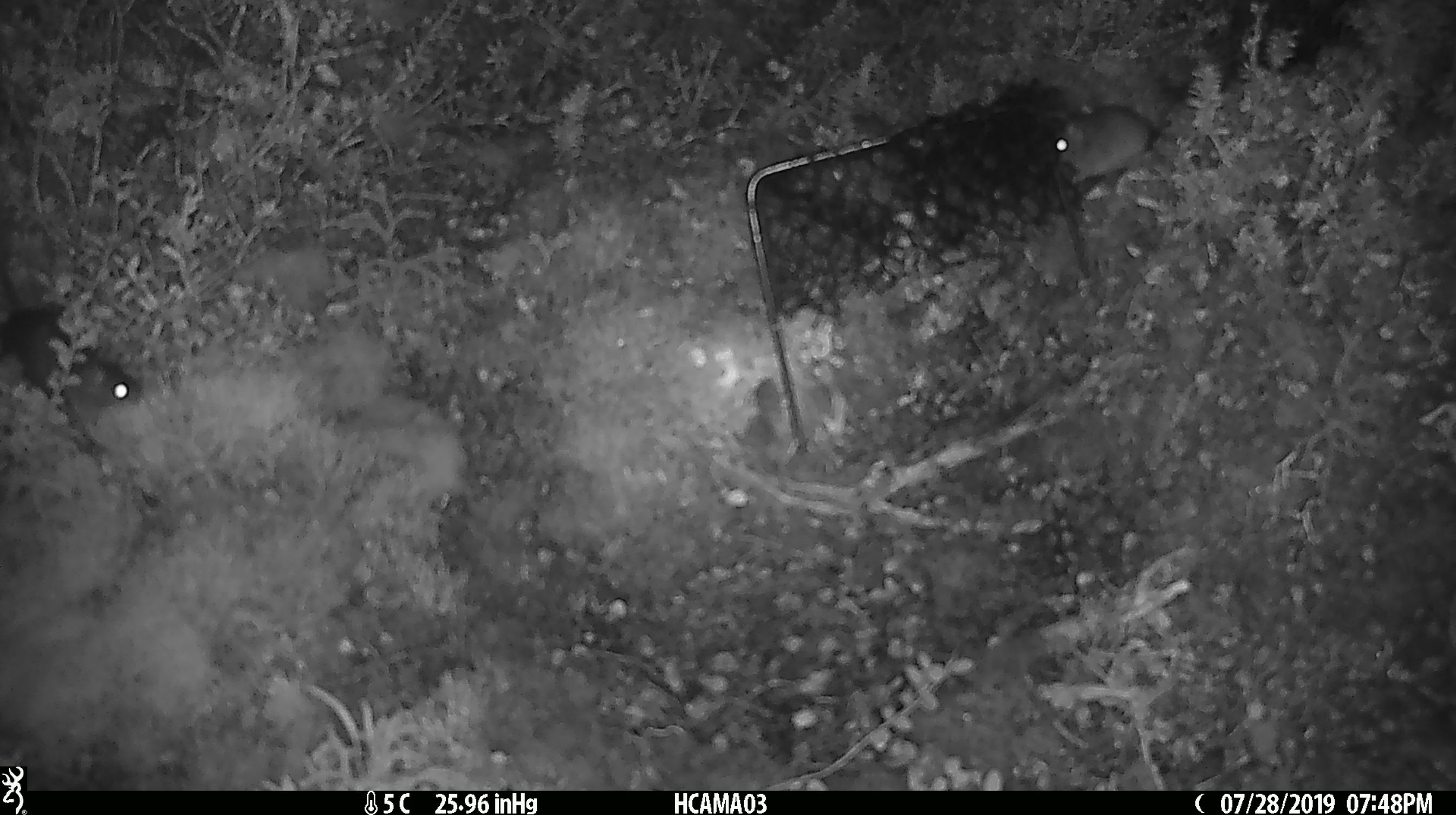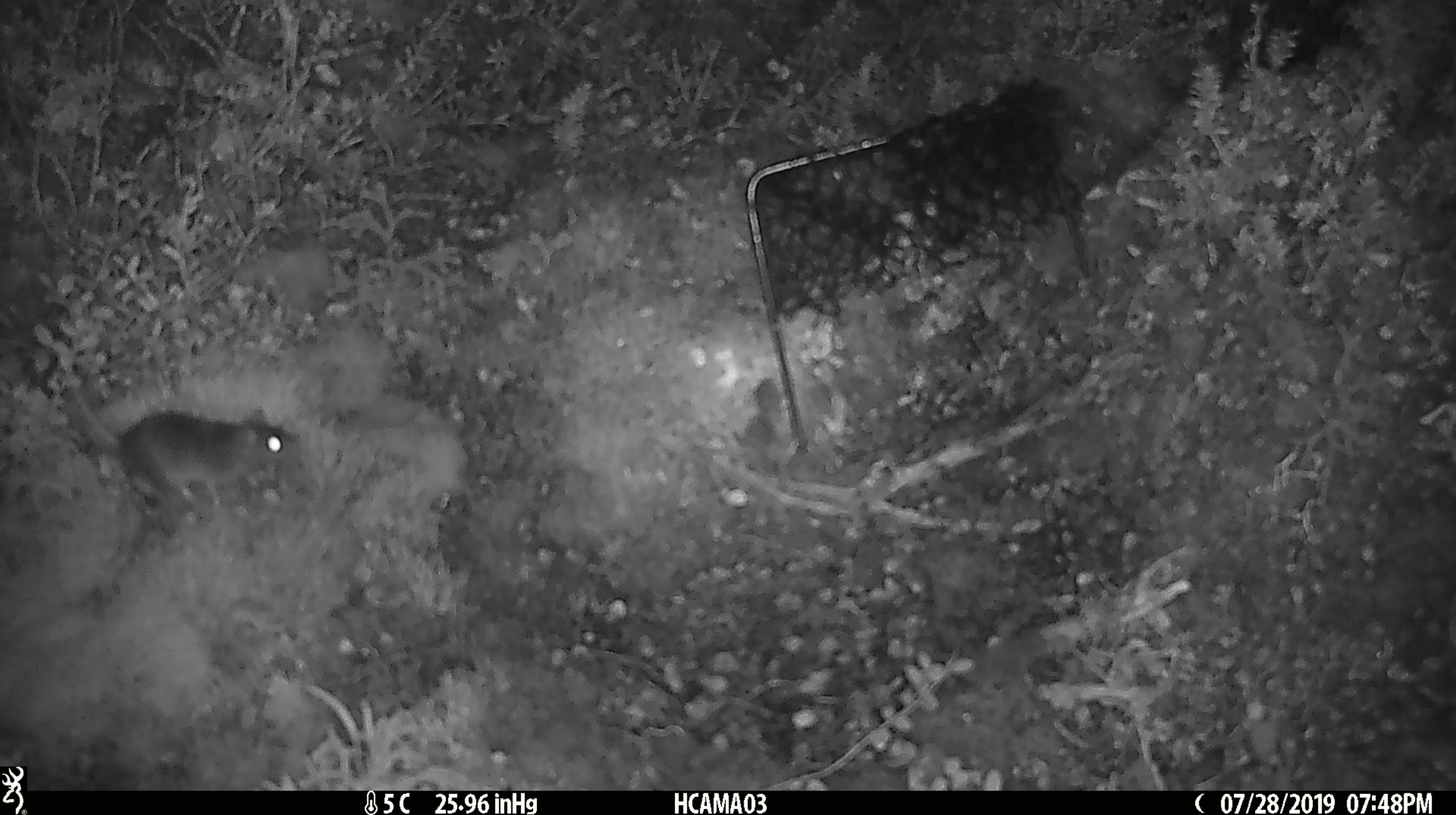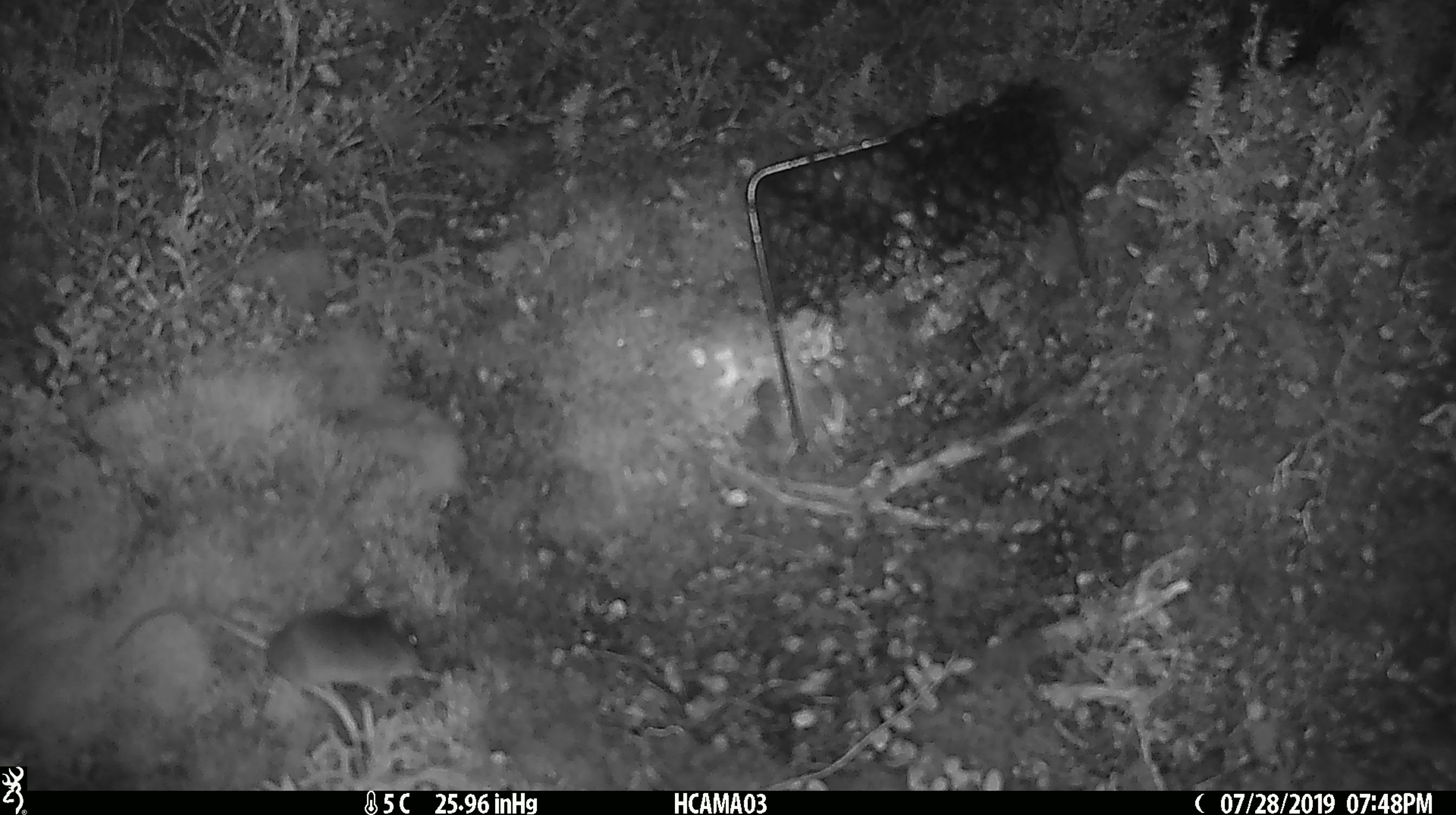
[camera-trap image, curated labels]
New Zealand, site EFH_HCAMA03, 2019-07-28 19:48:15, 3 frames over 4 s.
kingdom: Animalia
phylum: Chordata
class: Mammalia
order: Rodentia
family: Muridae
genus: Mus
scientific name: Mus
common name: mouse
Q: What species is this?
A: Mouse (Mus).